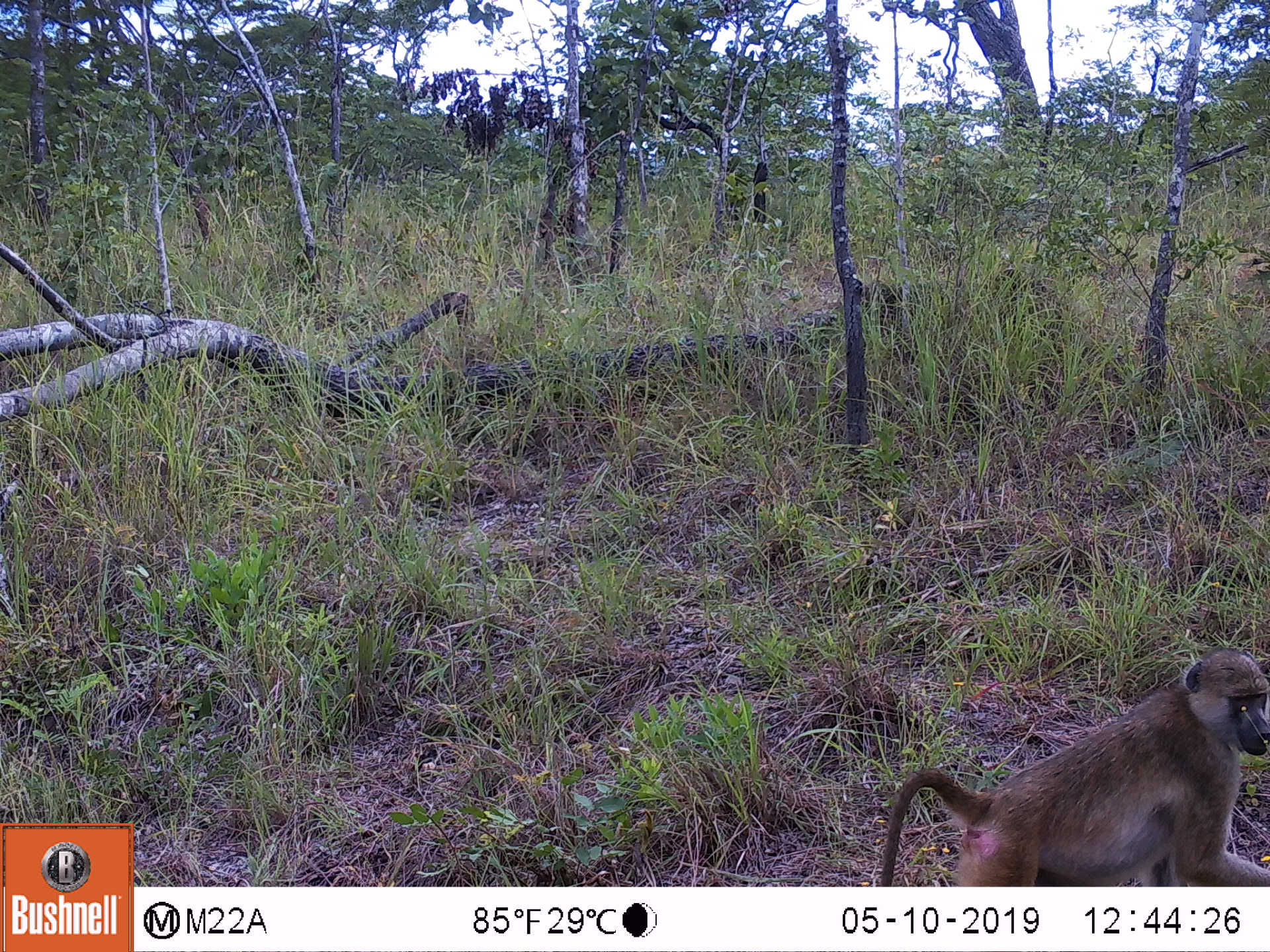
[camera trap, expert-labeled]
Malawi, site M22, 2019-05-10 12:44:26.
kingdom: Animalia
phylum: Chordata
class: Mammalia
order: Primates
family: Cercopithecidae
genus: Papio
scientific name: Papio cynocephalus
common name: yellow baboon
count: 1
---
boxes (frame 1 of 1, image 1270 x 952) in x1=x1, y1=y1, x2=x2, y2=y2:
yellow baboon: x1=864, y1=642, x2=1268, y2=885